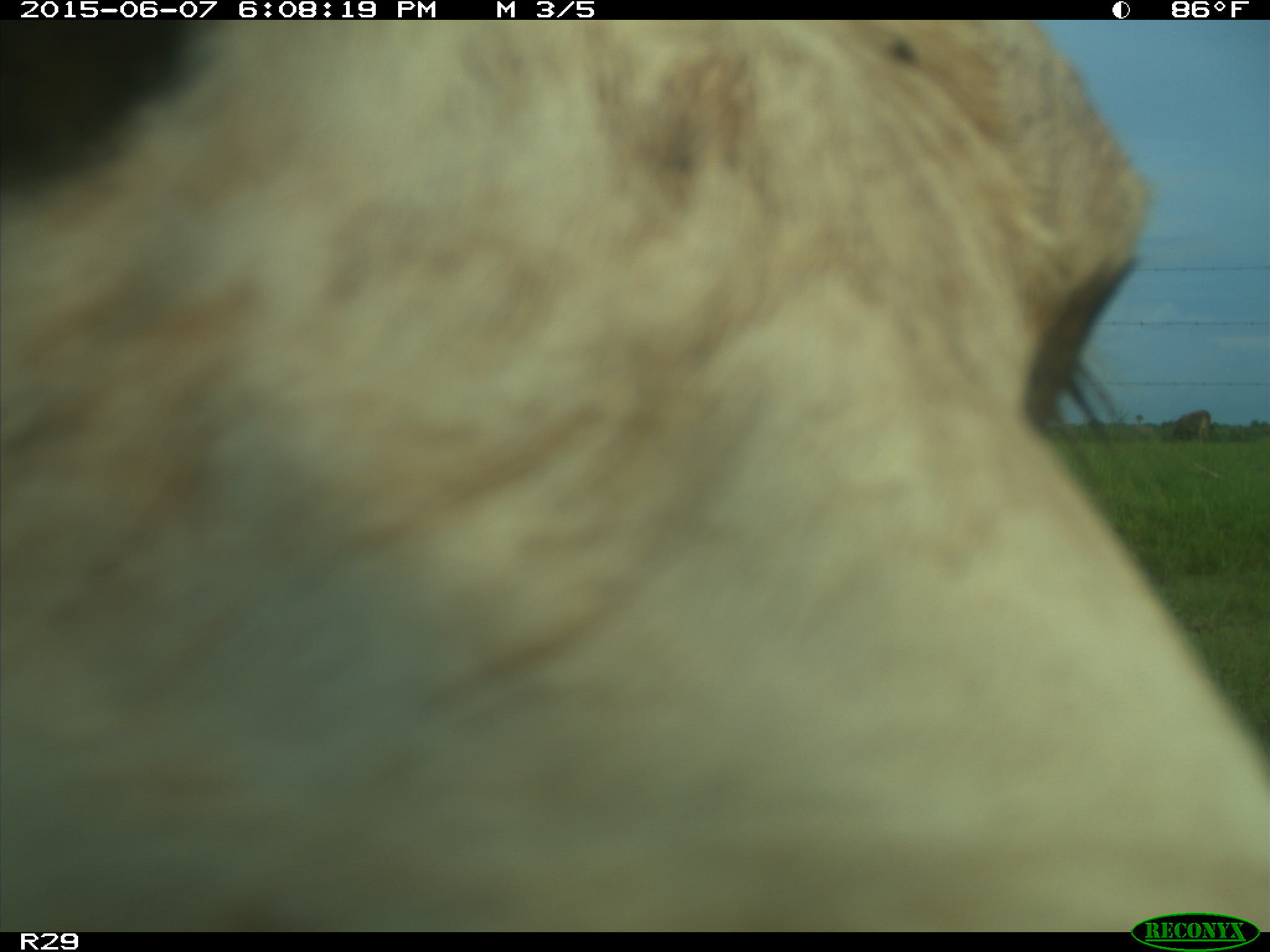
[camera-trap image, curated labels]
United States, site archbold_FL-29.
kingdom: Animalia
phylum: Chordata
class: Mammalia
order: Artiodactyla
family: Bovidae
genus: Bos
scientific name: Bos taurus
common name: domestic cow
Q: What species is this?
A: Bos taurus (domestic cow).